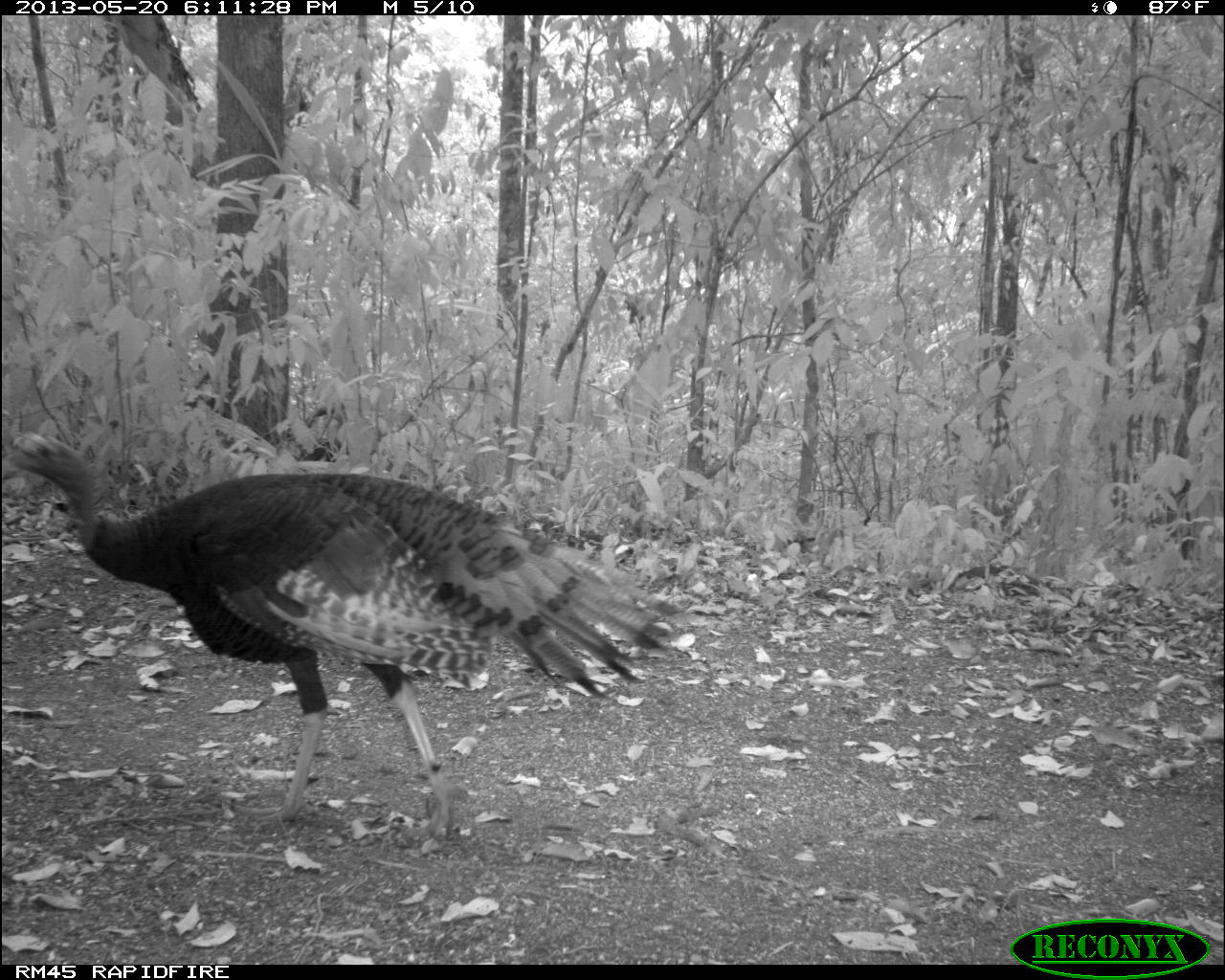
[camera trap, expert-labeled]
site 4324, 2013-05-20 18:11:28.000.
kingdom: Animalia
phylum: Chordata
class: Aves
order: Galliformes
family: Phasianidae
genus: Meleagris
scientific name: Meleagris ocellata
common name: ocellated turkey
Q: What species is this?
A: Meleagris ocellata (ocellated turkey).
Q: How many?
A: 1.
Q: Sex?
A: Female.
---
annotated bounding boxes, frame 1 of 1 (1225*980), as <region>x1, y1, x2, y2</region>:
meleagris ocellata: <region>0, 426, 681, 855</region>